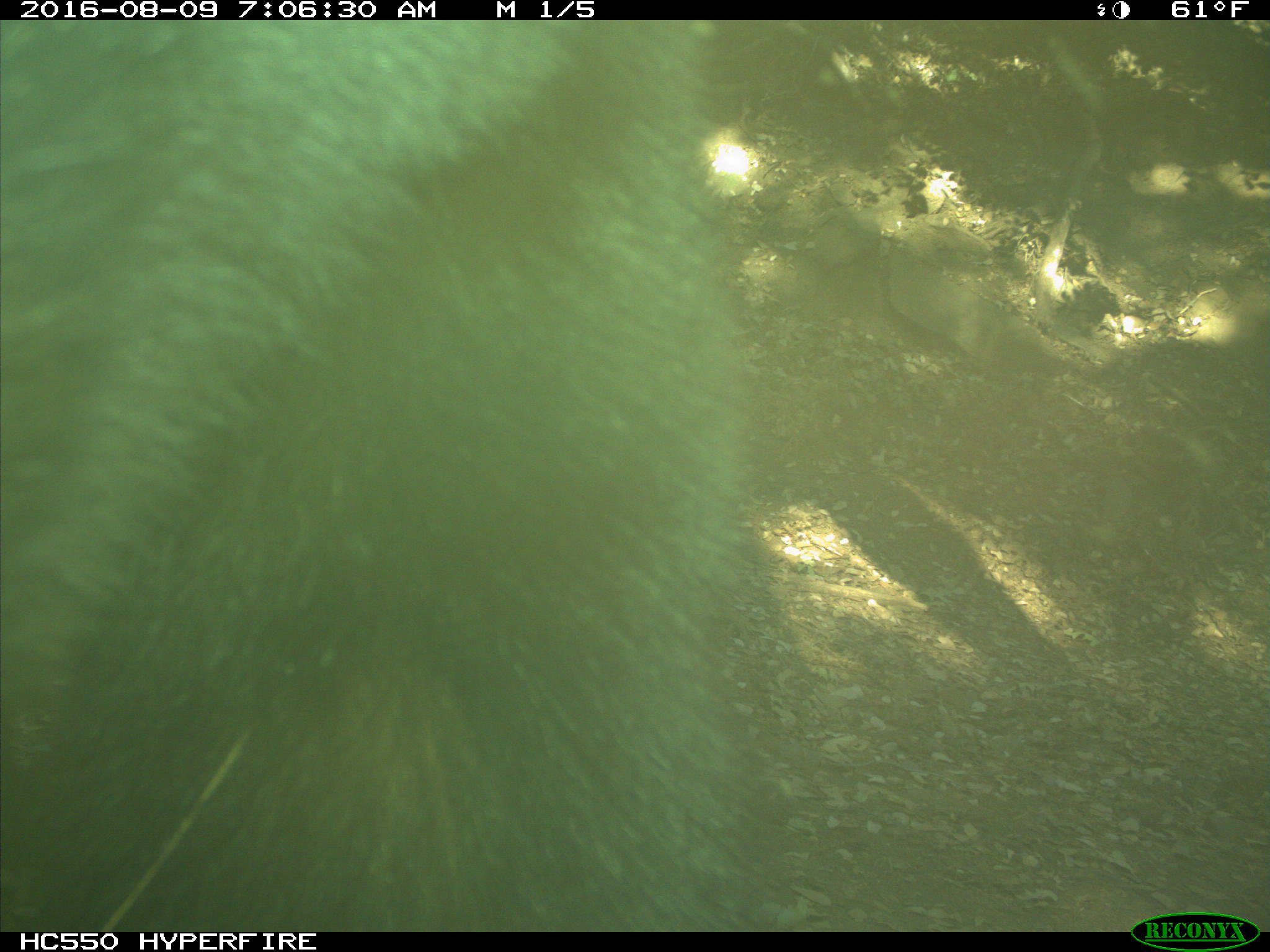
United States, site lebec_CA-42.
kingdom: Animalia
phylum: Chordata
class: Mammalia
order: Carnivora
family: Ursidae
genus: Ursus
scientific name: Ursus americanus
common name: american black bear